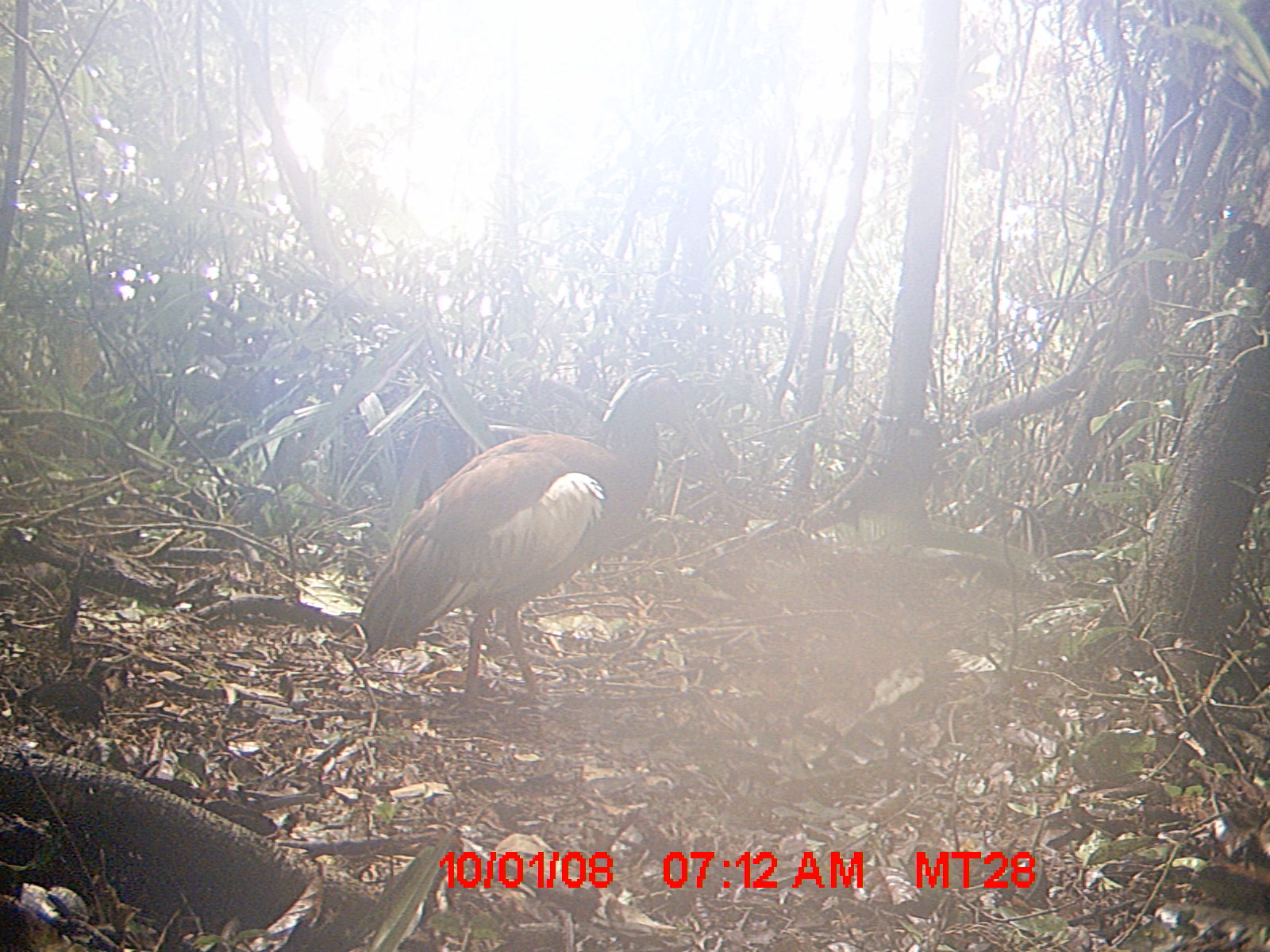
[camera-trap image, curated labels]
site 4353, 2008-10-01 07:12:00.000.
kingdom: Animalia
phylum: Chordata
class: Aves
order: Cuculiformes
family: Cuculidae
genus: Coua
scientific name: Coua serriana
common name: red-breasted coua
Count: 1.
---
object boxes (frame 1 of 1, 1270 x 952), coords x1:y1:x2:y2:
coua serriana: 356:362:712:717